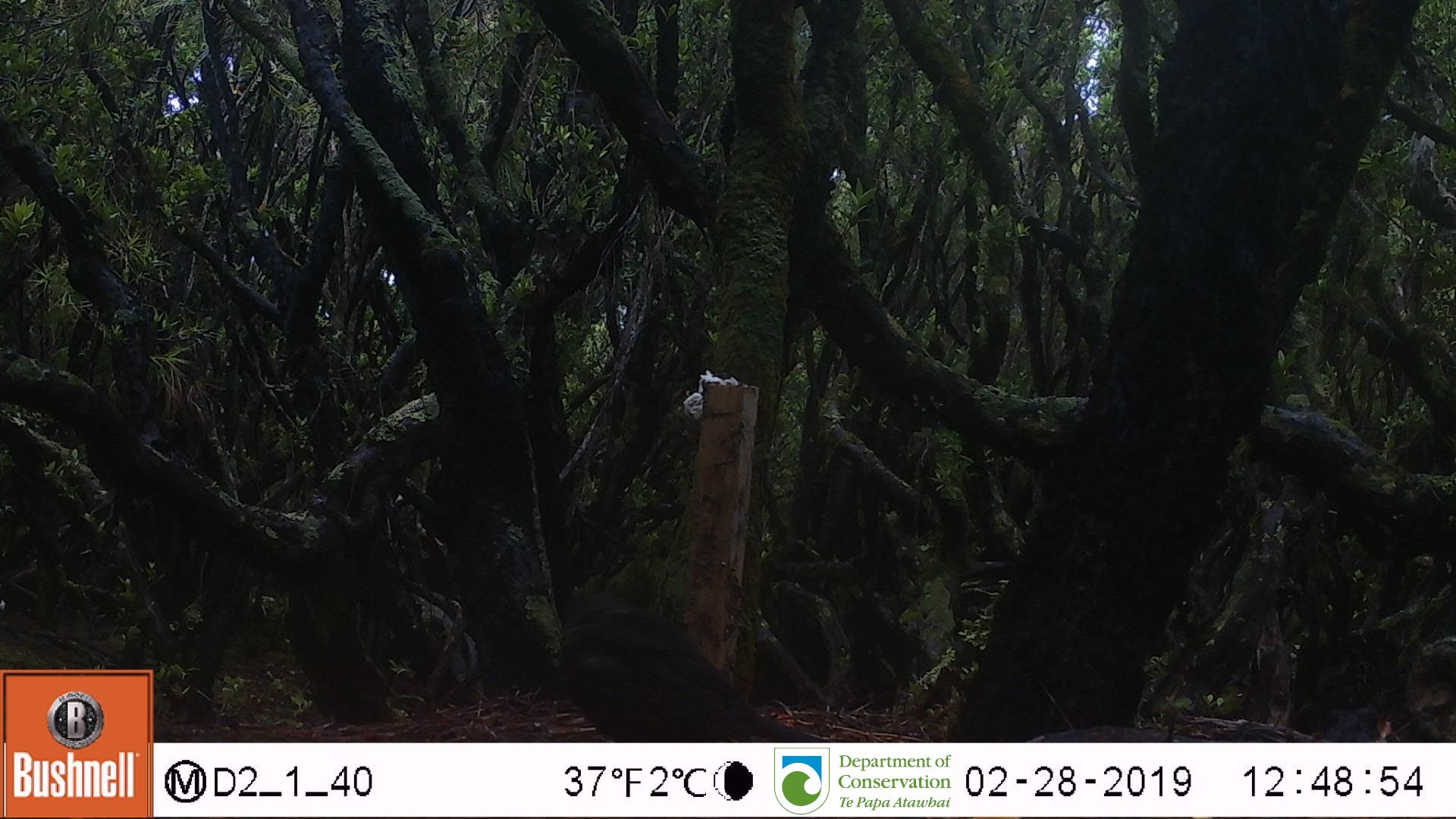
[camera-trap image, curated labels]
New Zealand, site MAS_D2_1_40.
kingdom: Animalia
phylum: Chordata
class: Aves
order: Passeriformes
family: Turdidae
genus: Turdus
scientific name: Turdus merula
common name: eurasian blackbird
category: blackbird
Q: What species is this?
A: Blackbird (eurasian blackbird) (Turdus merula).